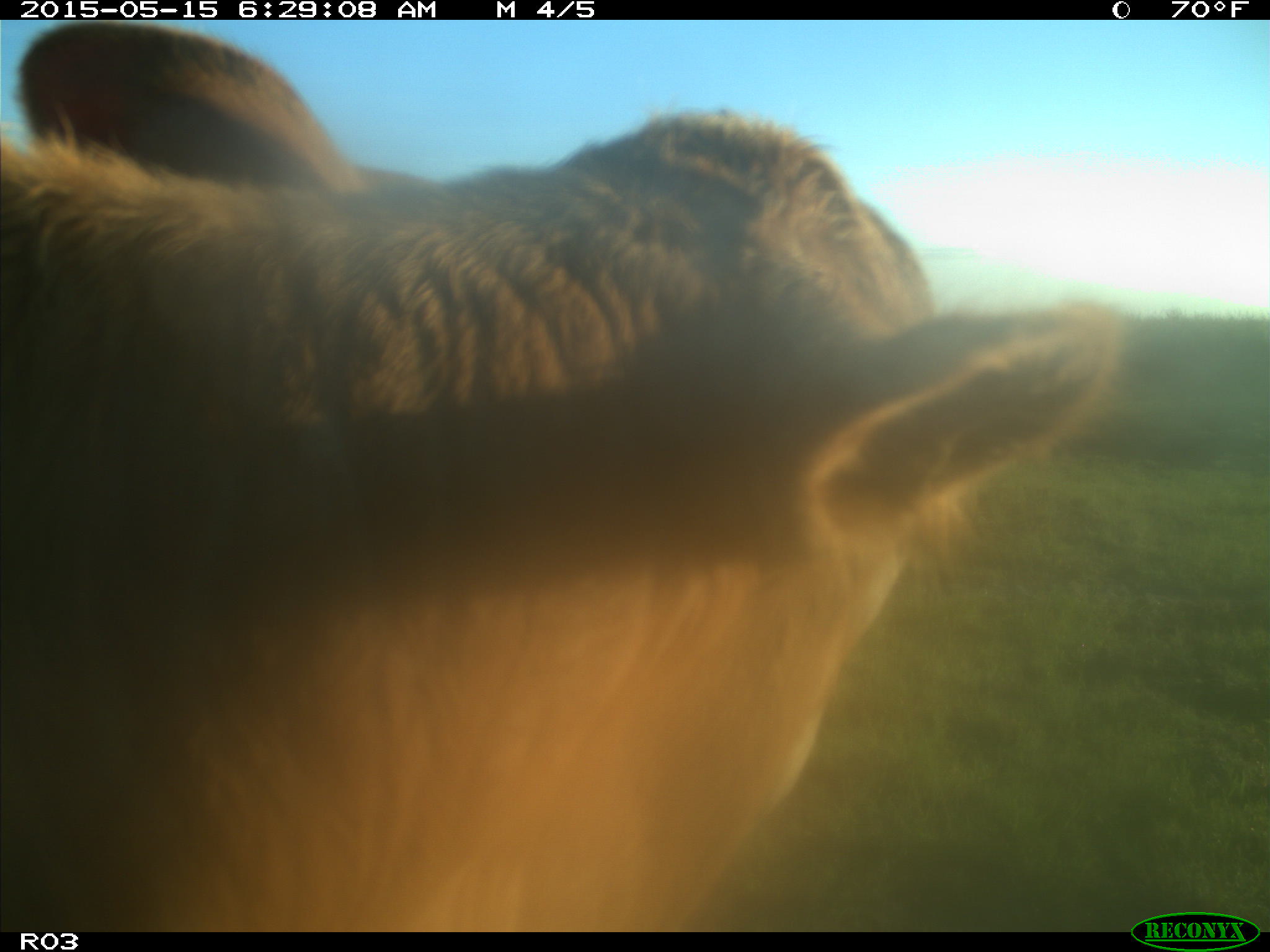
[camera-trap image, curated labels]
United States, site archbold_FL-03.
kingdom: Animalia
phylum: Chordata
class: Mammalia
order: Artiodactyla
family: Bovidae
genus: Bos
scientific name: Bos taurus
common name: domestic cow